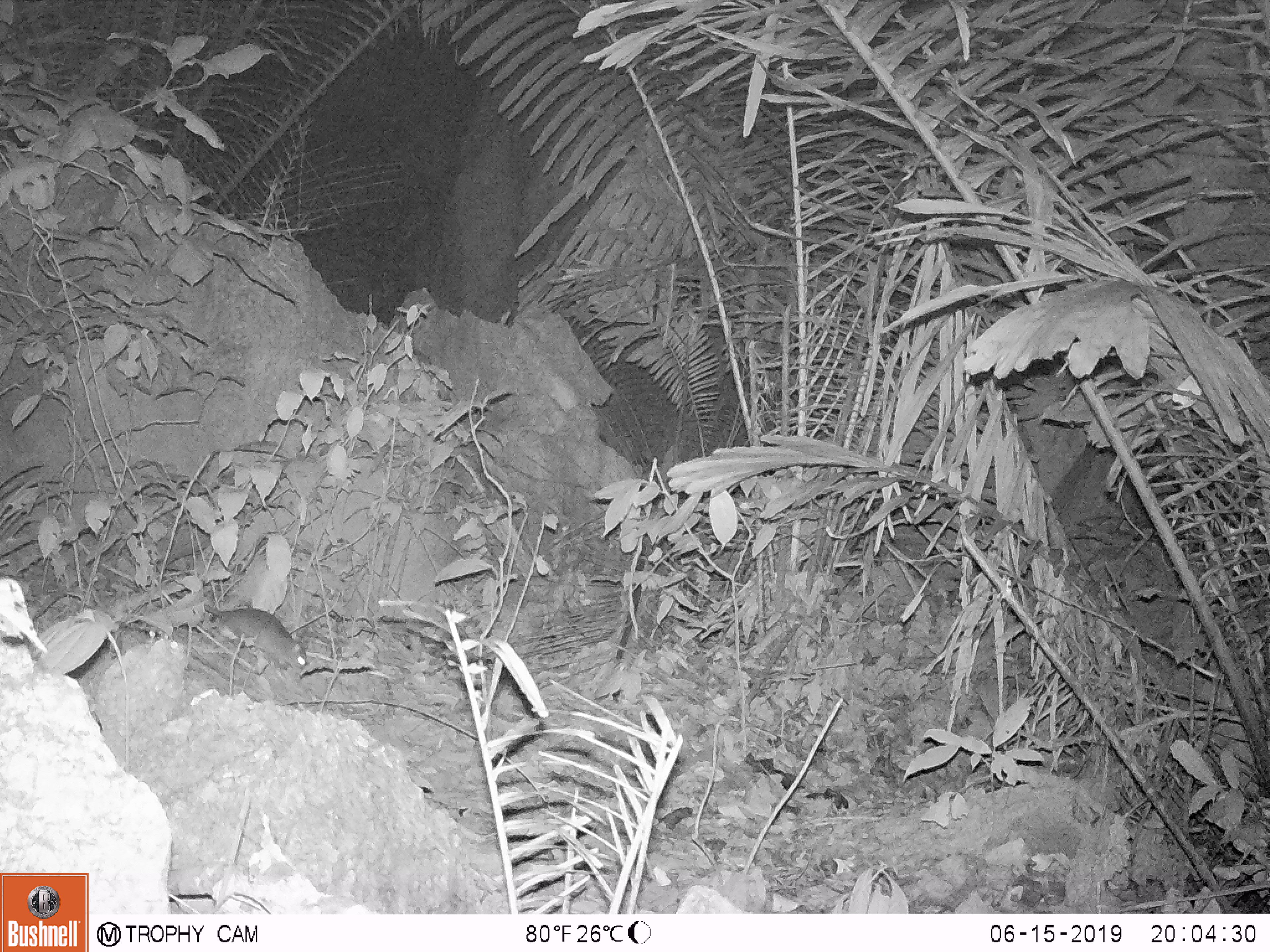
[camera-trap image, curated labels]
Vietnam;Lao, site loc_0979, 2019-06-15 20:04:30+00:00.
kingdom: Animalia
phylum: Chordata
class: Mammalia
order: Rodentia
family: Muridae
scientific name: Muridae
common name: old-world mice and rats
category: unidentified murid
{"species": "unidentified murid (old-world mice and rats) (Muridae)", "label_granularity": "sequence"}